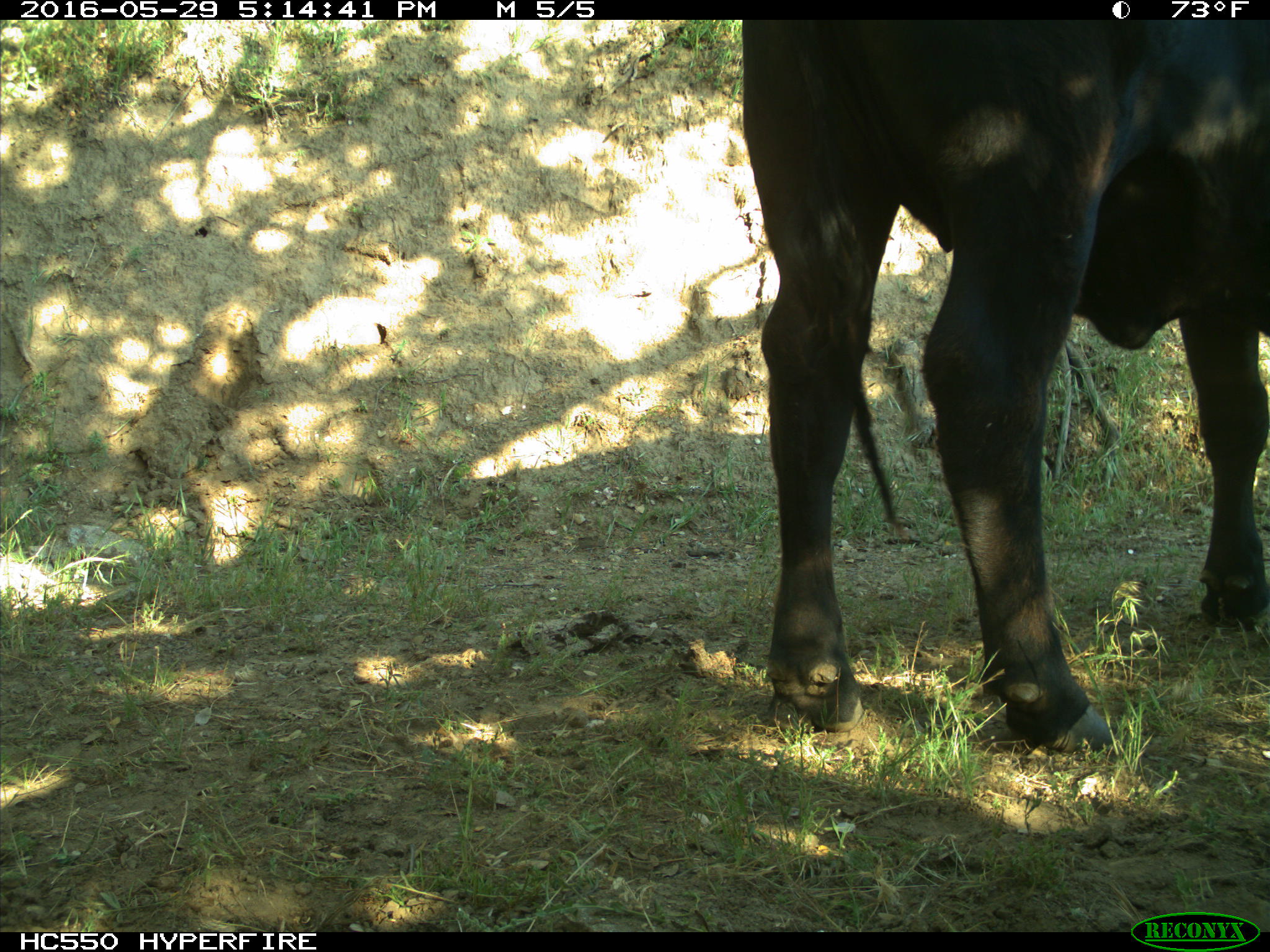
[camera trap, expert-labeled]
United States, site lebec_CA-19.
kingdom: Animalia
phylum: Chordata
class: Mammalia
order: Artiodactyla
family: Bovidae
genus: Bos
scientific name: Bos taurus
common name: domestic cow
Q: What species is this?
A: Bos taurus (domestic cow).